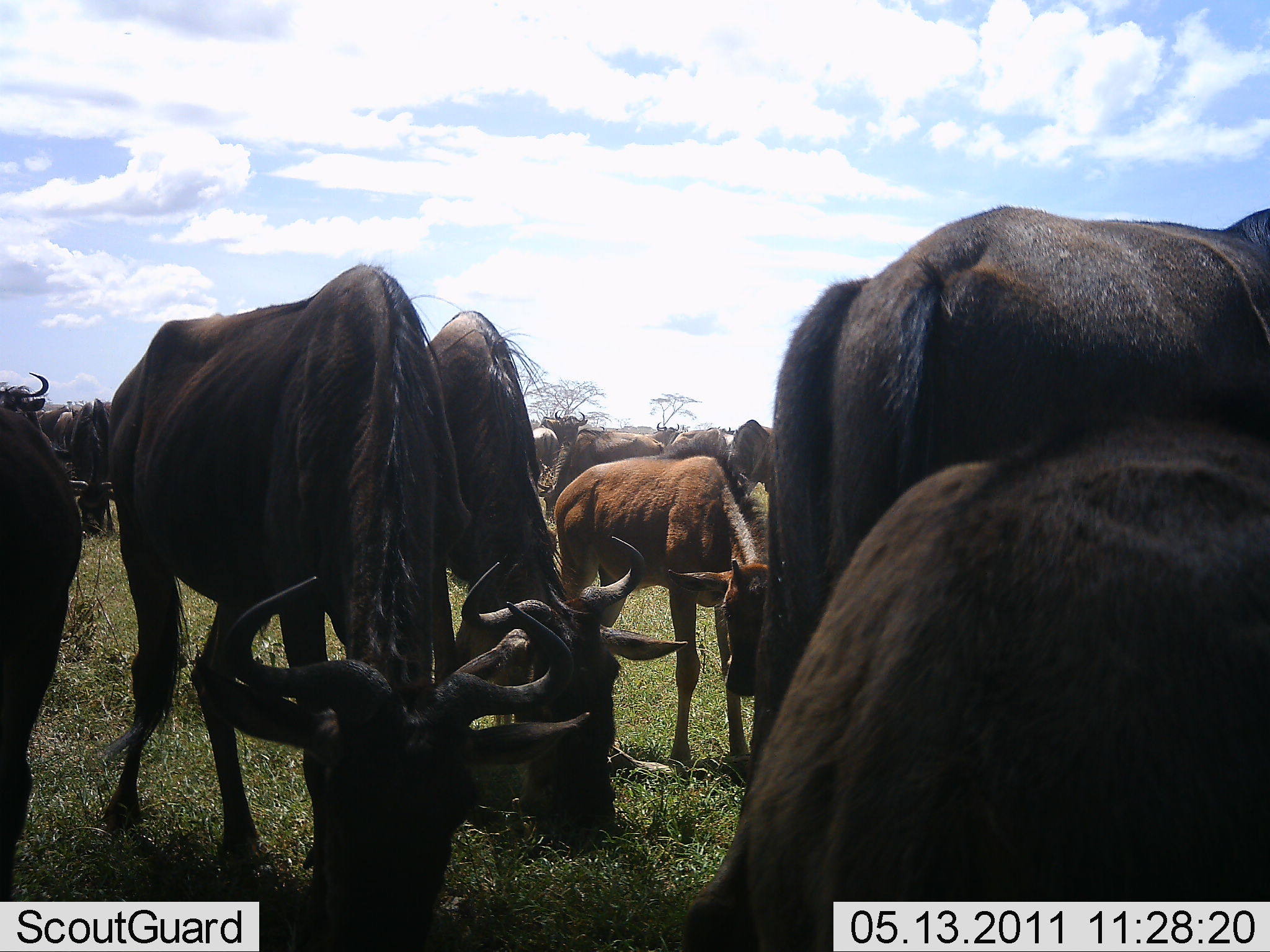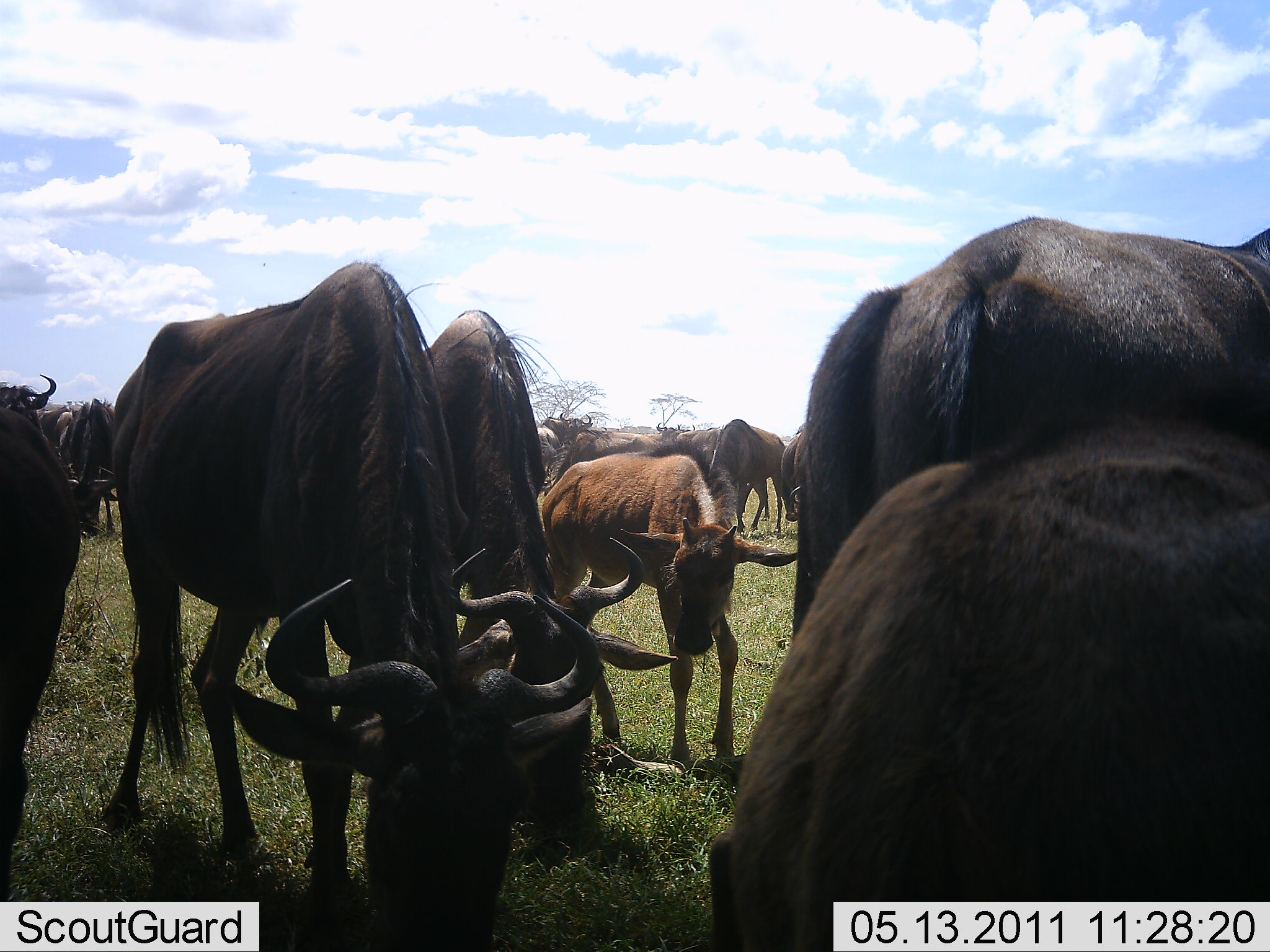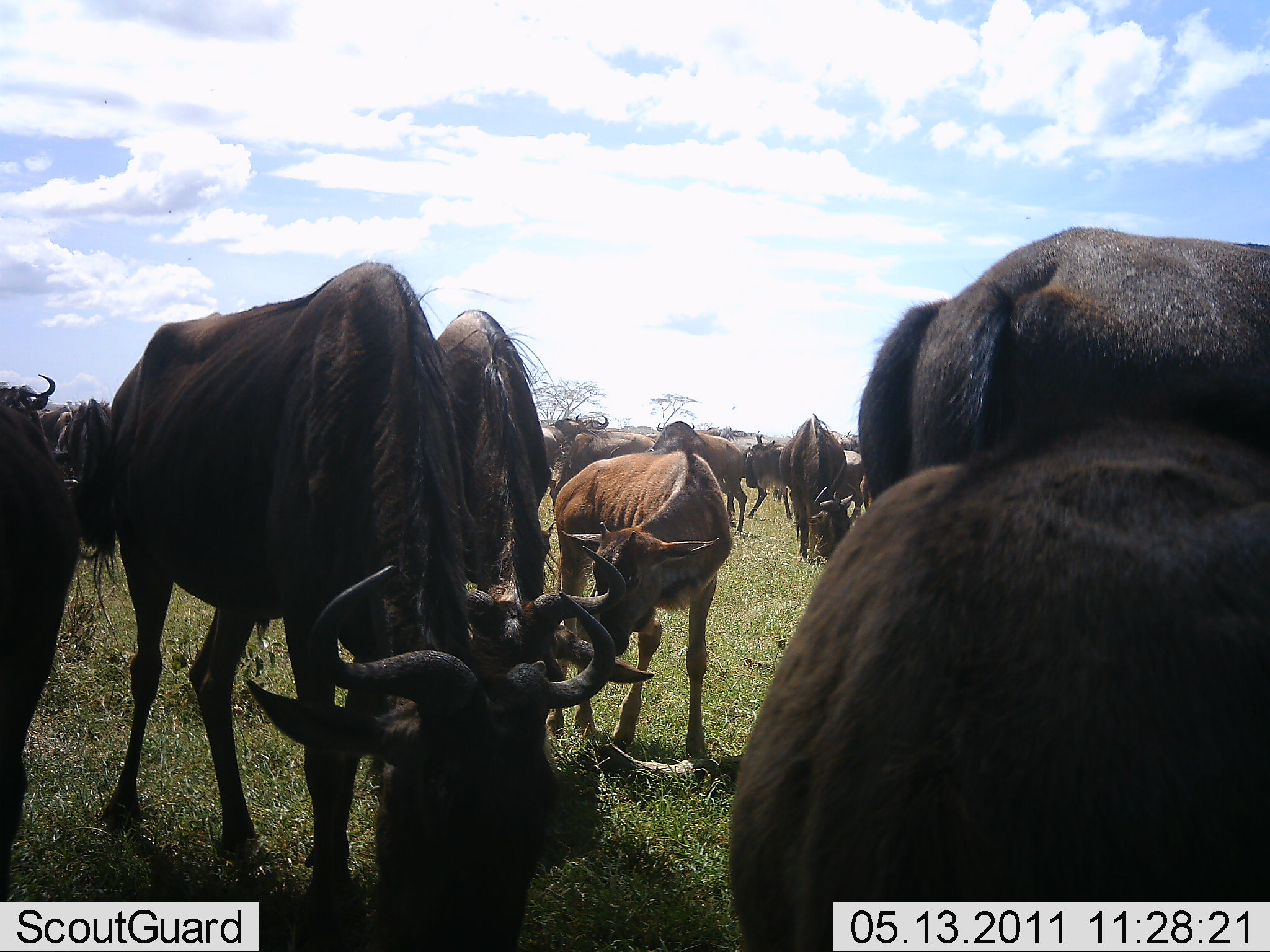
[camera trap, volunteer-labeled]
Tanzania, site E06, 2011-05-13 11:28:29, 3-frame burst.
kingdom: Animalia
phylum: Chordata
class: Mammalia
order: Artiodactyla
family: Bovidae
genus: Connochaetes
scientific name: Connochaetes taurinus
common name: blue wildebeest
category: wildebeest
Wildebeest (blue wildebeest) (Connochaetes taurinus), count 11-50. Behavior (volunteer vote fractions): standing 46%, resting 0%, moving 8%, interacting 8%. Young present (vote fraction): 54%. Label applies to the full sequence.